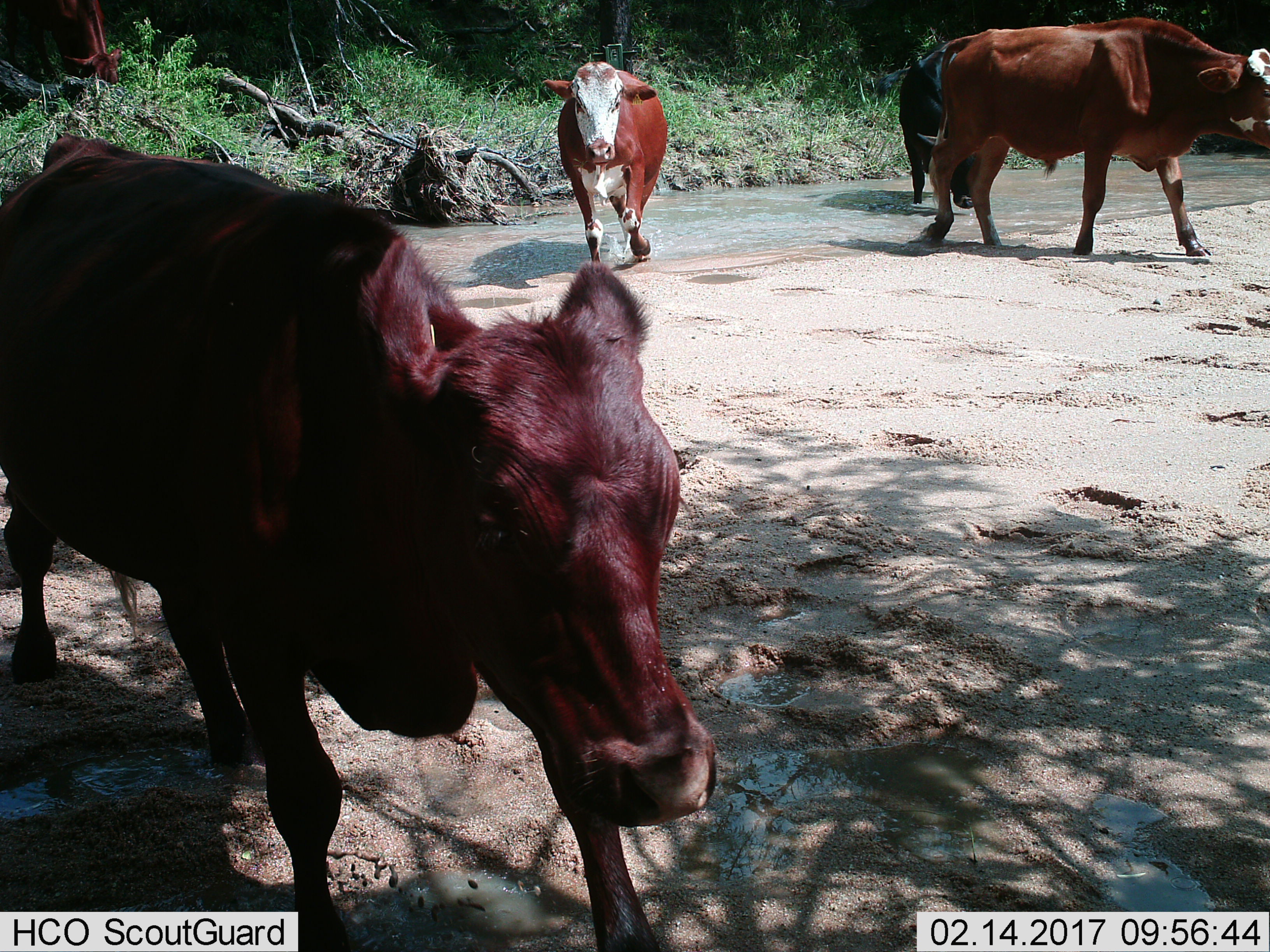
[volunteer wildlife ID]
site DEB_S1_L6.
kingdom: Animalia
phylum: Chordata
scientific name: Vertebrata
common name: domestic animal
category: domesticanimal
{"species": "domesticanimal (domestic animal) (Vertebrata)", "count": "4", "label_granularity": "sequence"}